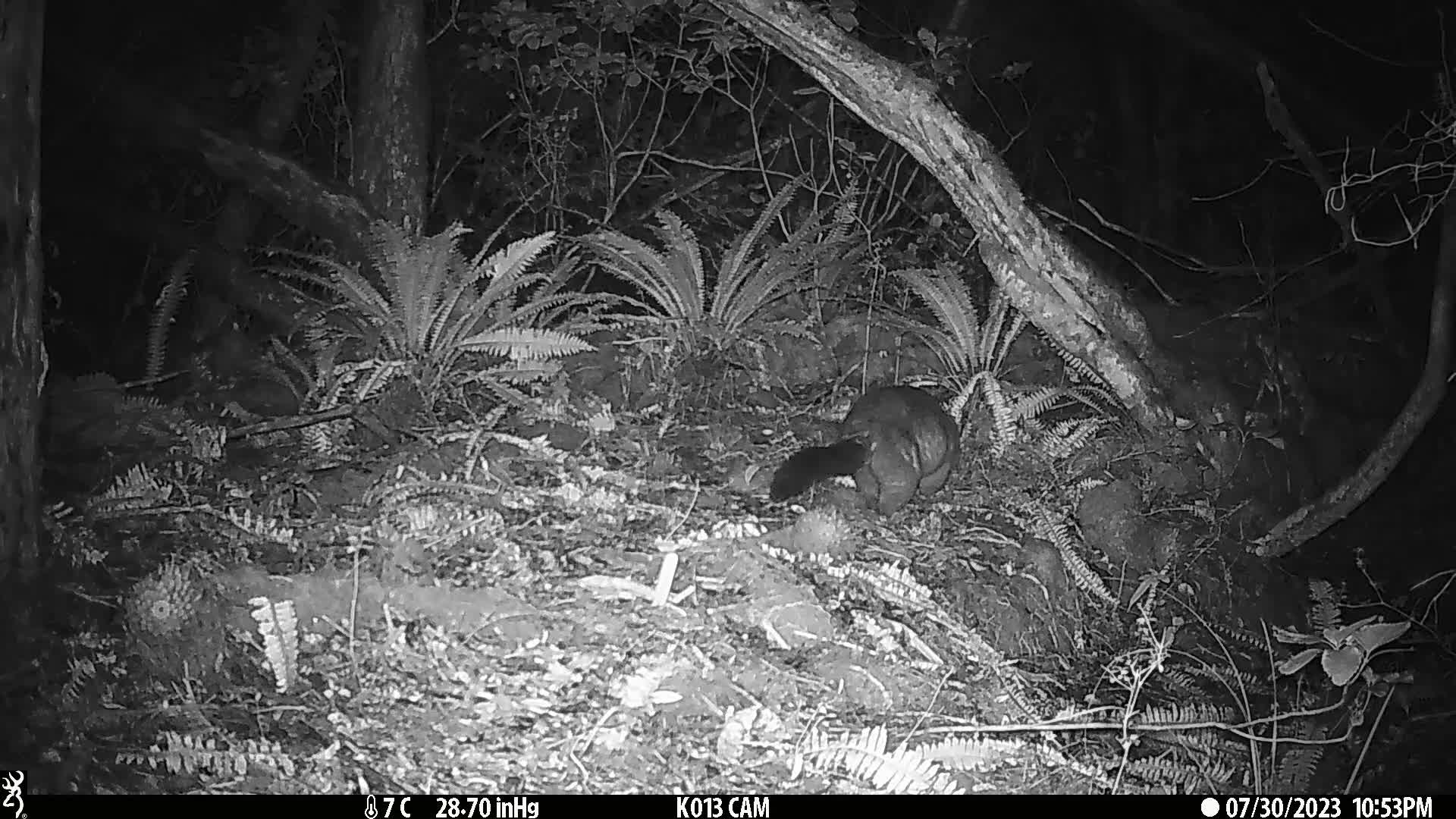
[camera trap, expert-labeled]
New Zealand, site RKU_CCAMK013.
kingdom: Animalia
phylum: Chordata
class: Mammalia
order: Diprotodontia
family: Phalangeridae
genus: Trichosurus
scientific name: Trichosurus vulpecula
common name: common brushtail possum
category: possum